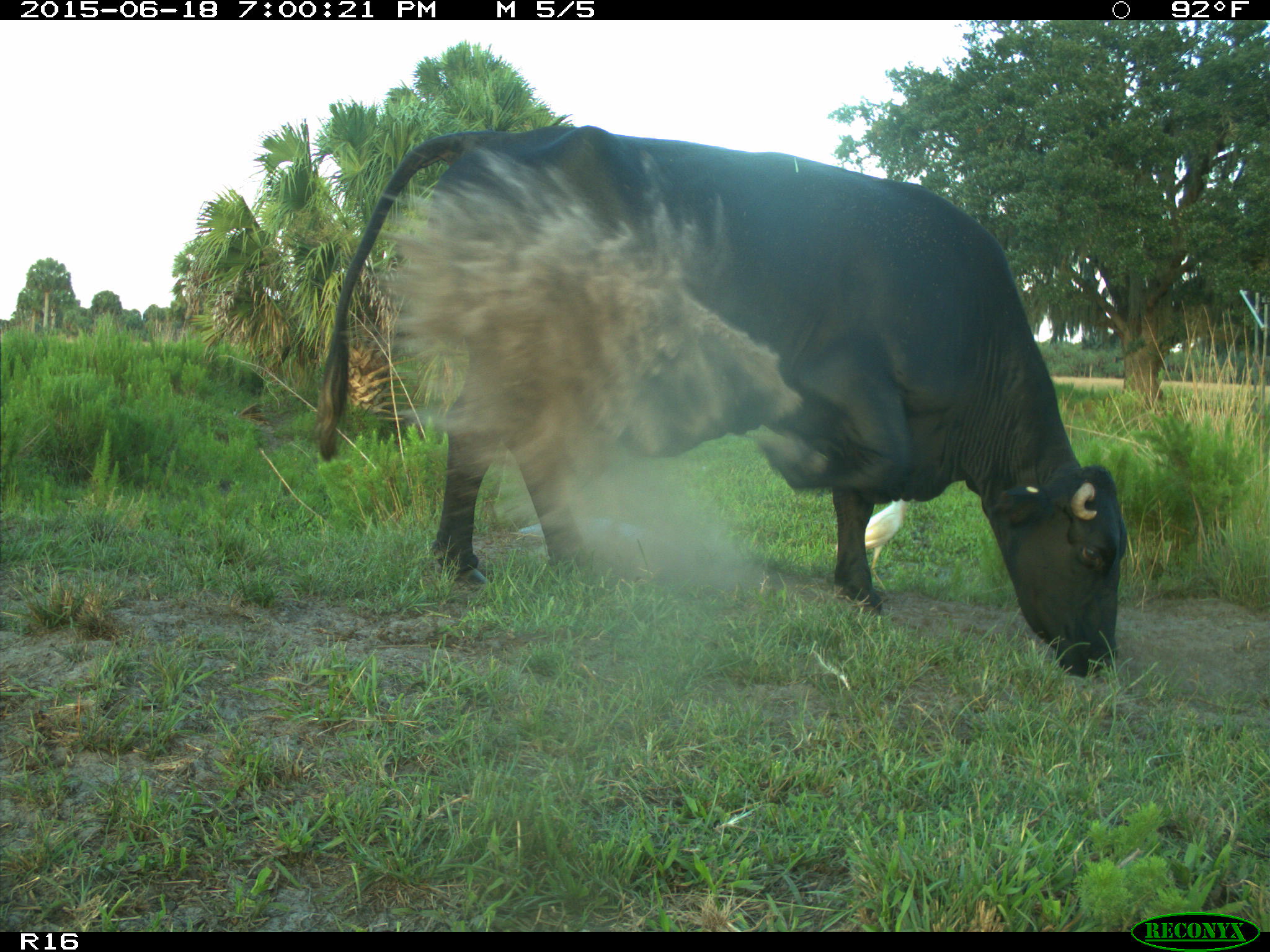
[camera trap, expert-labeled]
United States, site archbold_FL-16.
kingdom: Animalia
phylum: Chordata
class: Mammalia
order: Artiodactyla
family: Bovidae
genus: Bos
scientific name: Bos taurus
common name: domestic cow